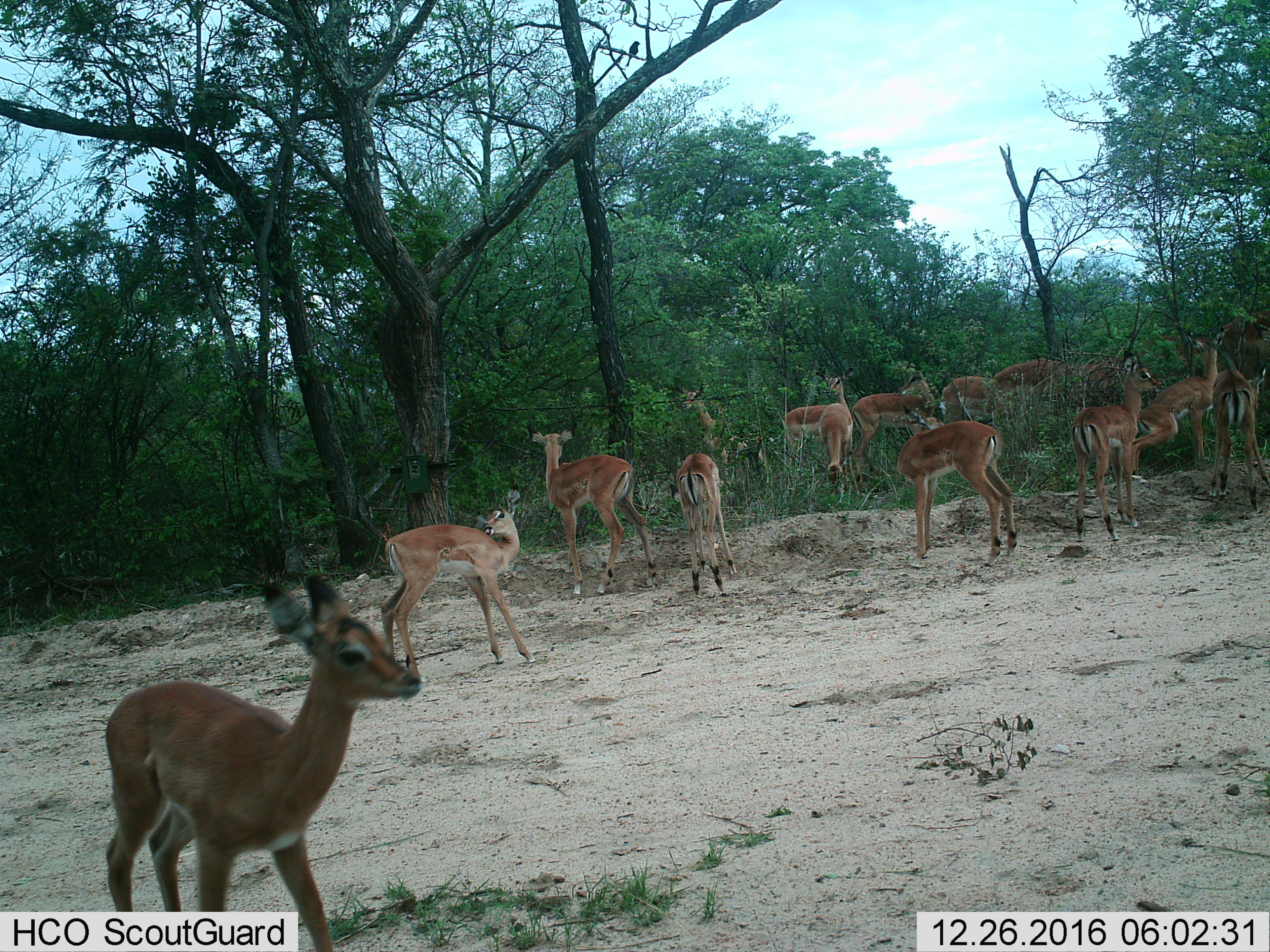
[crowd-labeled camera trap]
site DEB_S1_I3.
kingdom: Animalia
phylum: Chordata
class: Mammalia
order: Artiodactyla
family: Bovidae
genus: Aepyceros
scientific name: Aepyceros melampus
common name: impala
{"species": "impala (Aepyceros melampus)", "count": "11-50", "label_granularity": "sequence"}